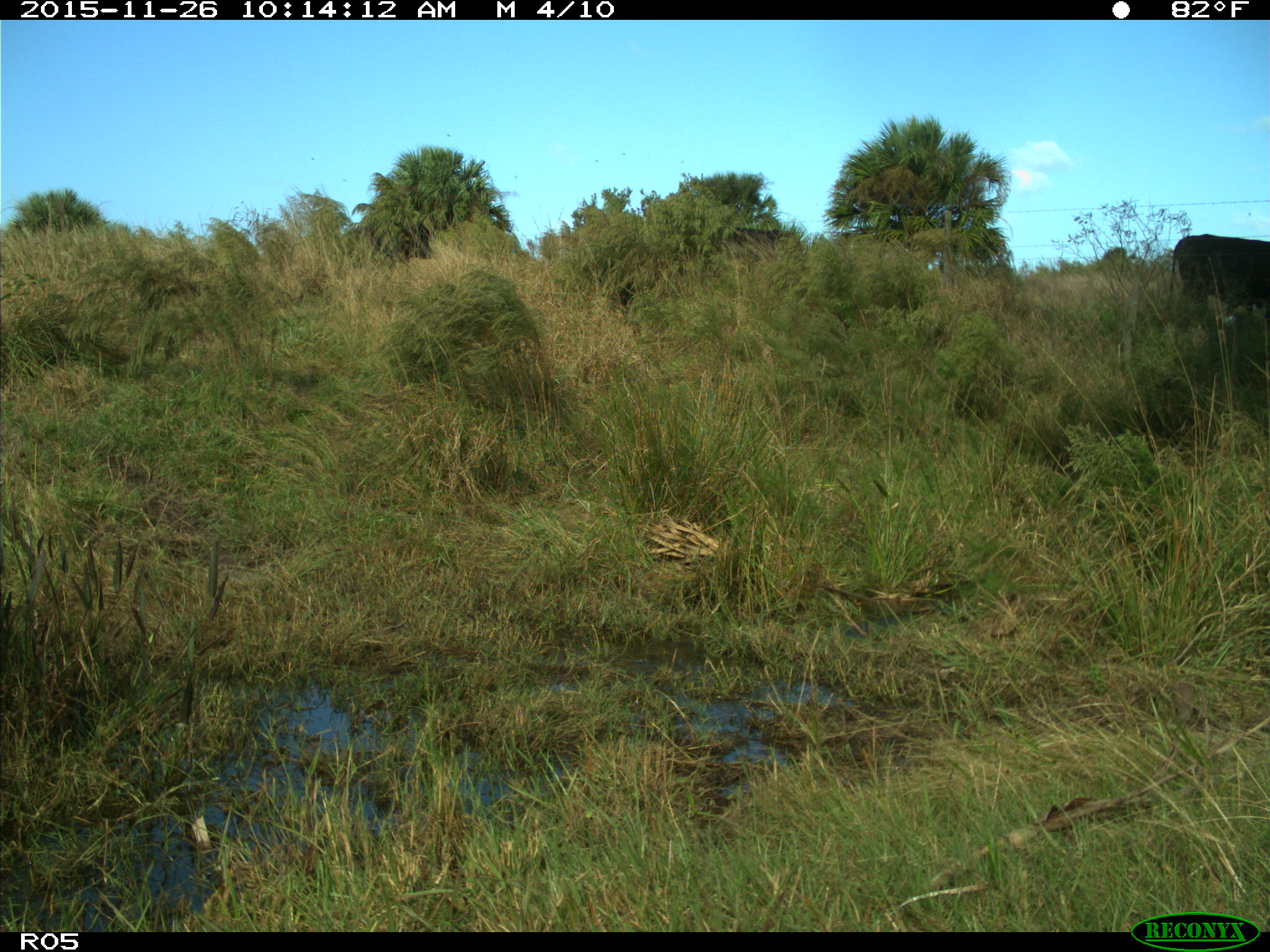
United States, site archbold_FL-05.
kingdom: Animalia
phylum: Chordata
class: Mammalia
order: Artiodactyla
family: Bovidae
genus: Bos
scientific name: Bos taurus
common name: domestic cow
Bos taurus (domestic cow).